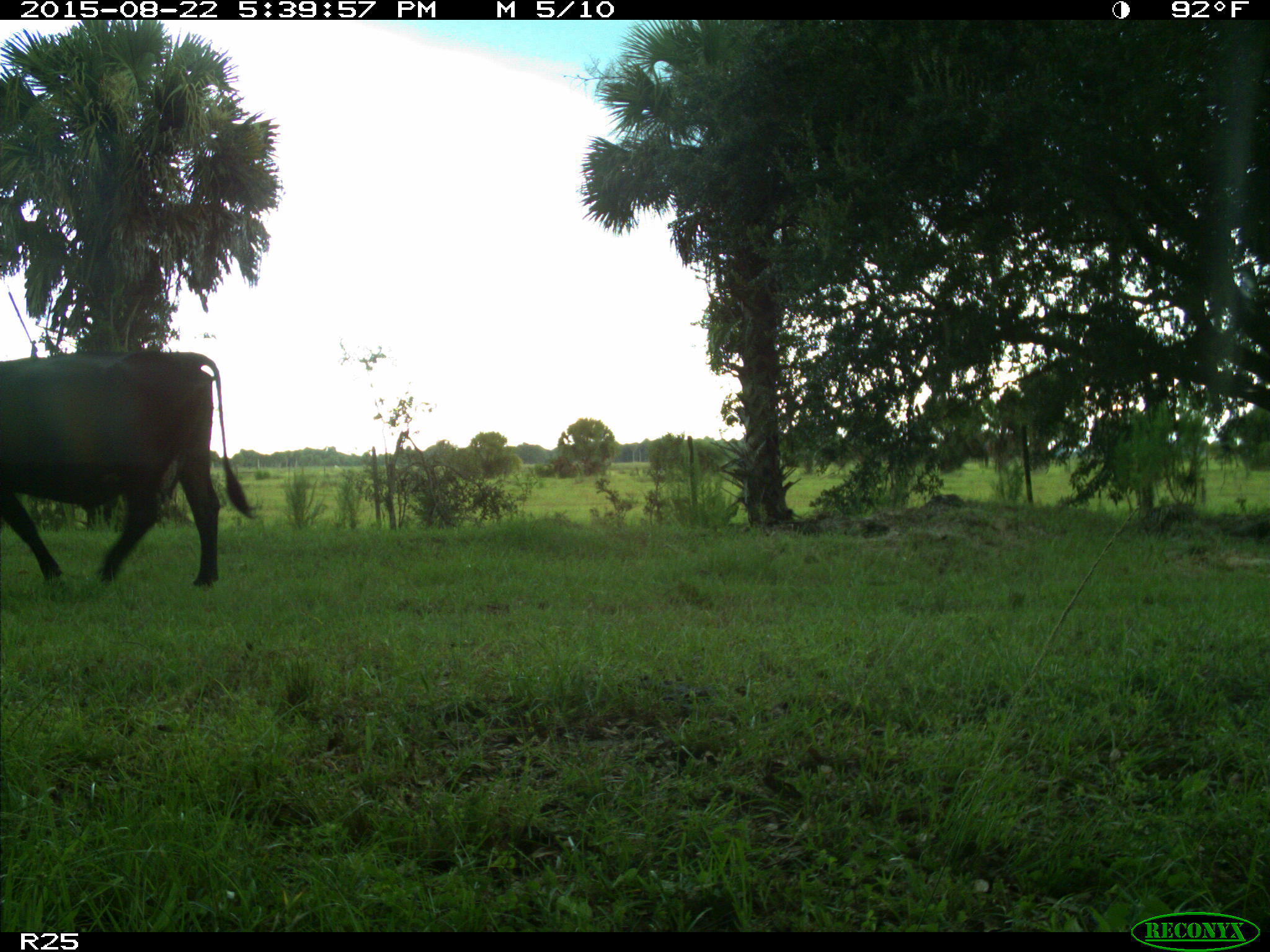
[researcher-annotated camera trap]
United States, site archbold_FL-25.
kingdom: Animalia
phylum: Chordata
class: Mammalia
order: Artiodactyla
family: Bovidae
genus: Bos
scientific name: Bos taurus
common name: domestic cow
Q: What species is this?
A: Bos taurus (domestic cow).